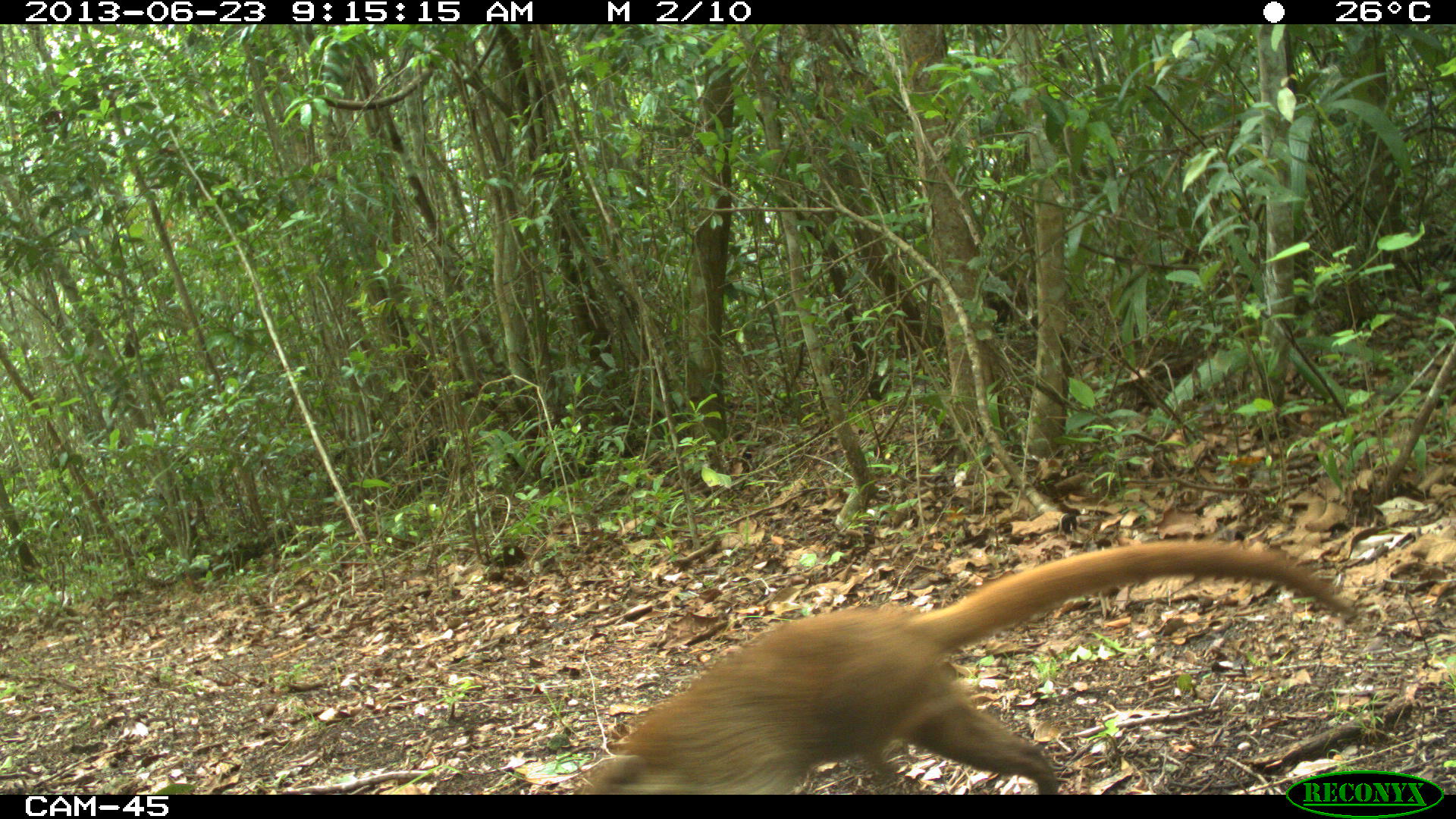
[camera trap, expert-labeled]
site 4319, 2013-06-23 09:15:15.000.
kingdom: Animalia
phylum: Chordata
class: Mammalia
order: Carnivora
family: Procyonidae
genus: Nasua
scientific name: Nasua narica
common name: white-nosed coati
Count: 1.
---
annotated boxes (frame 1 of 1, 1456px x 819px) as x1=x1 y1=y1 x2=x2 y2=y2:
nasua narica: x1=563 y1=538 x2=1358 y2=793